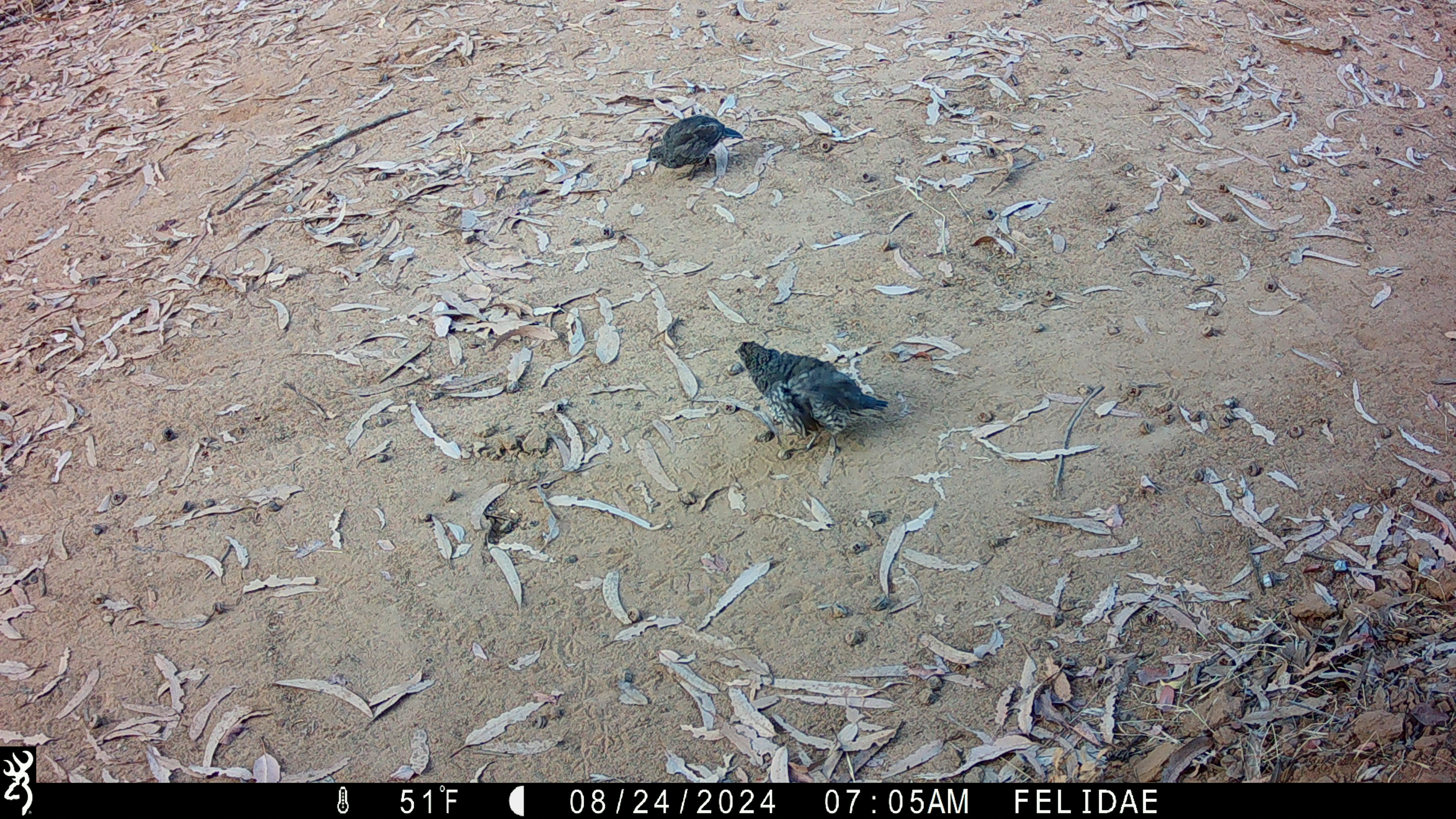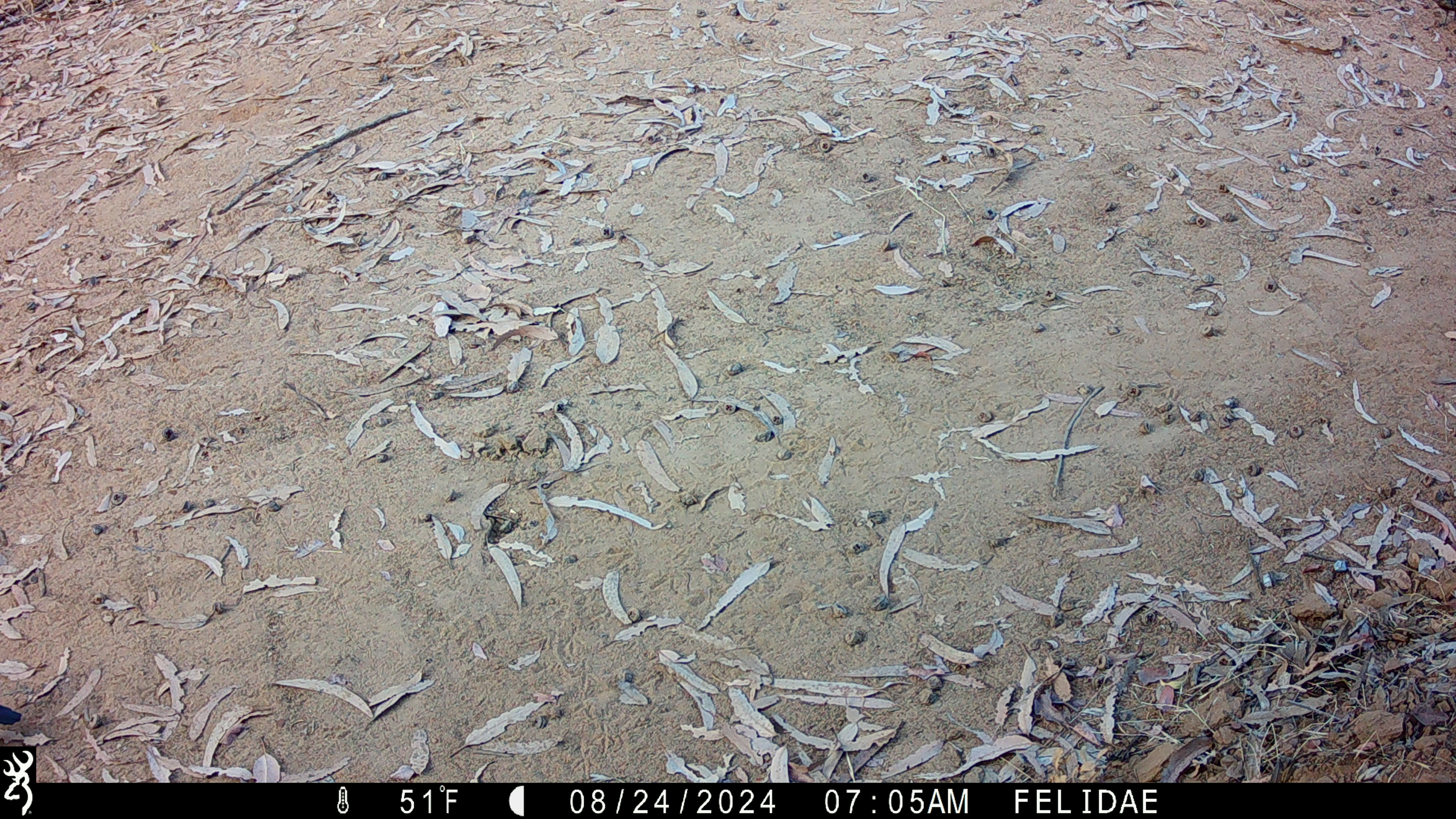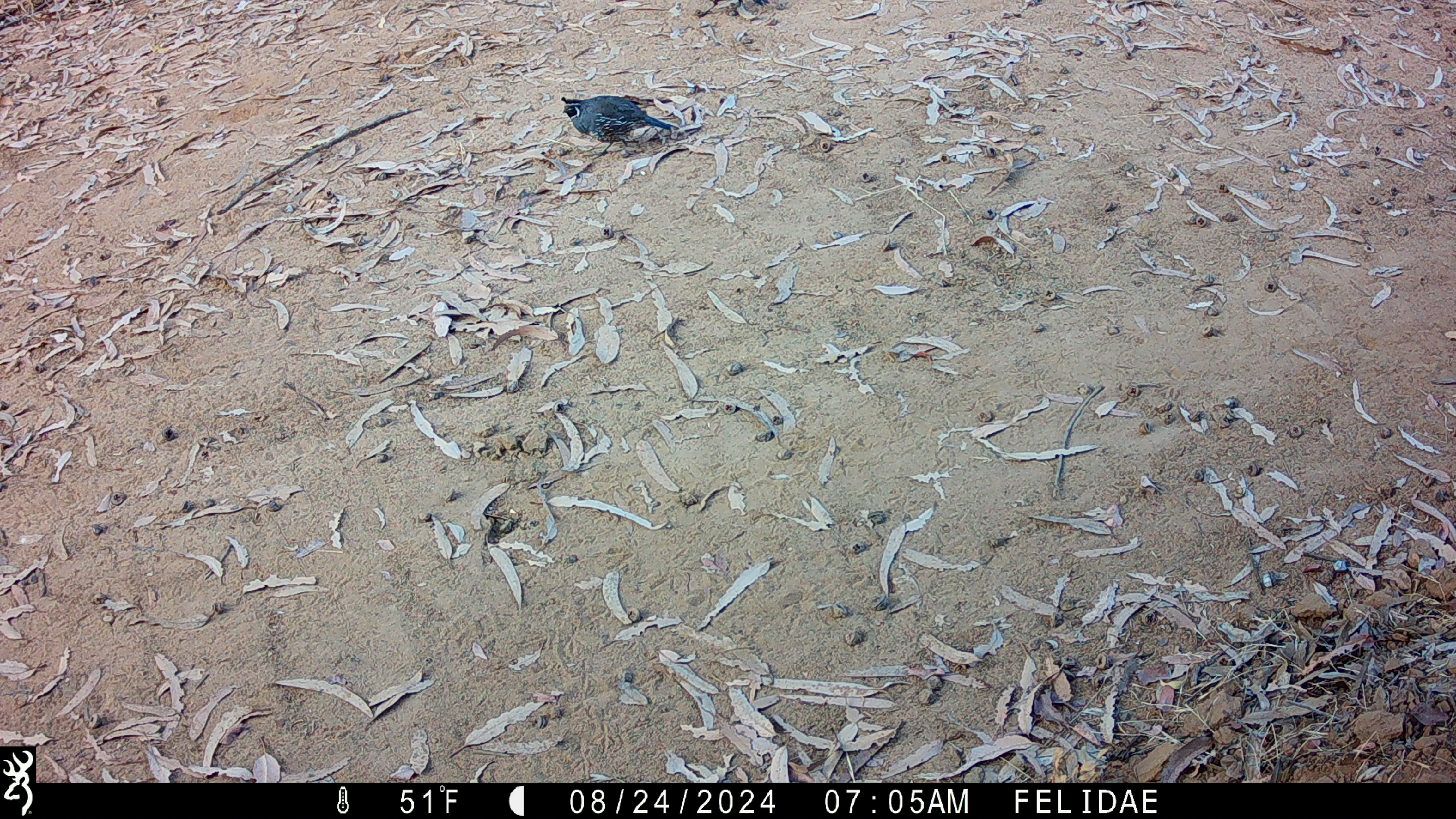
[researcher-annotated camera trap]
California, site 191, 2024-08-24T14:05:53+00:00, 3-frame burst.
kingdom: Animalia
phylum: Chordata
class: Aves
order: Galliformes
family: Odontophoridae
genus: Callipepla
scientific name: Callipepla californica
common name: california quail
California quail (Callipepla californica).